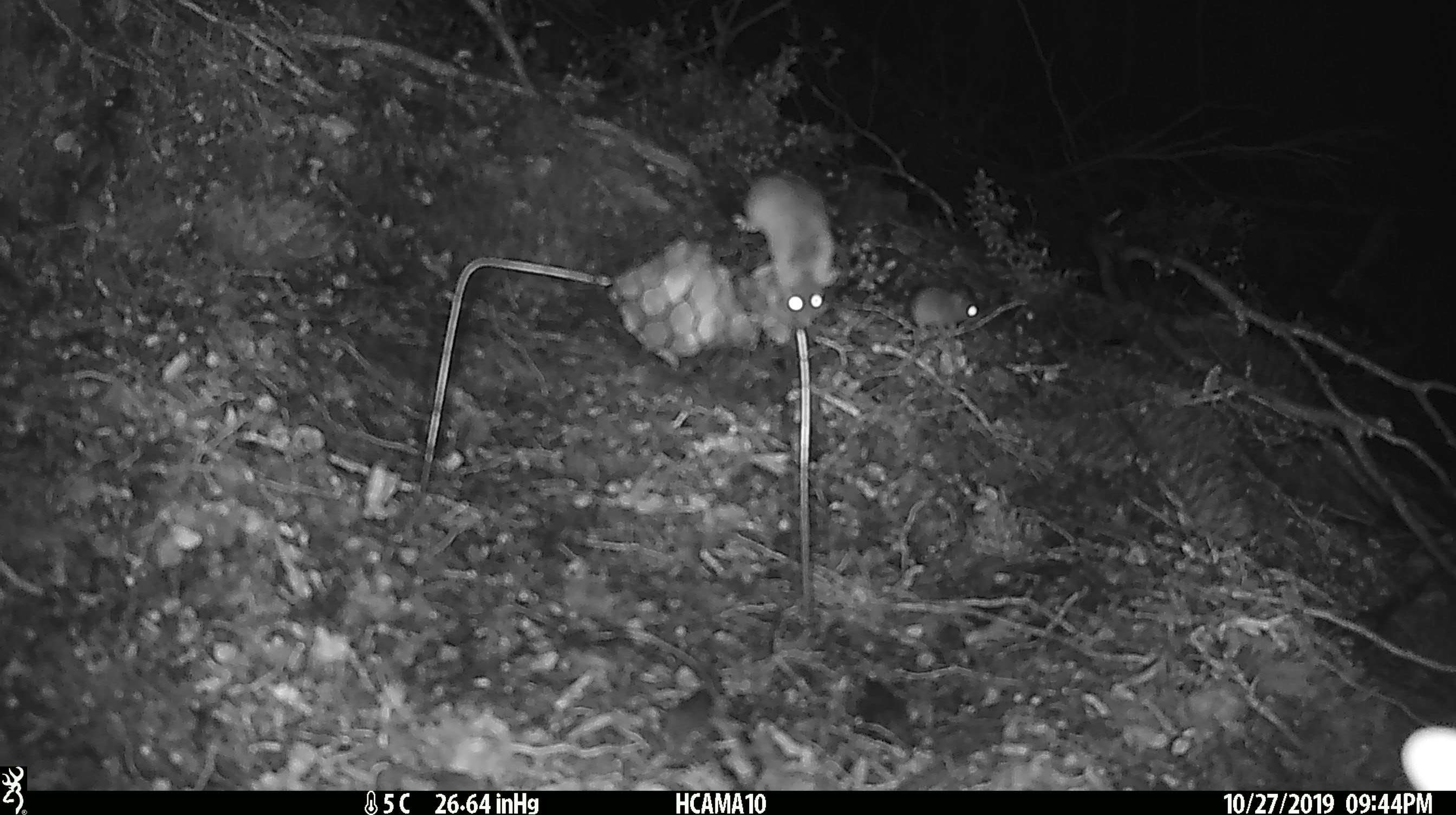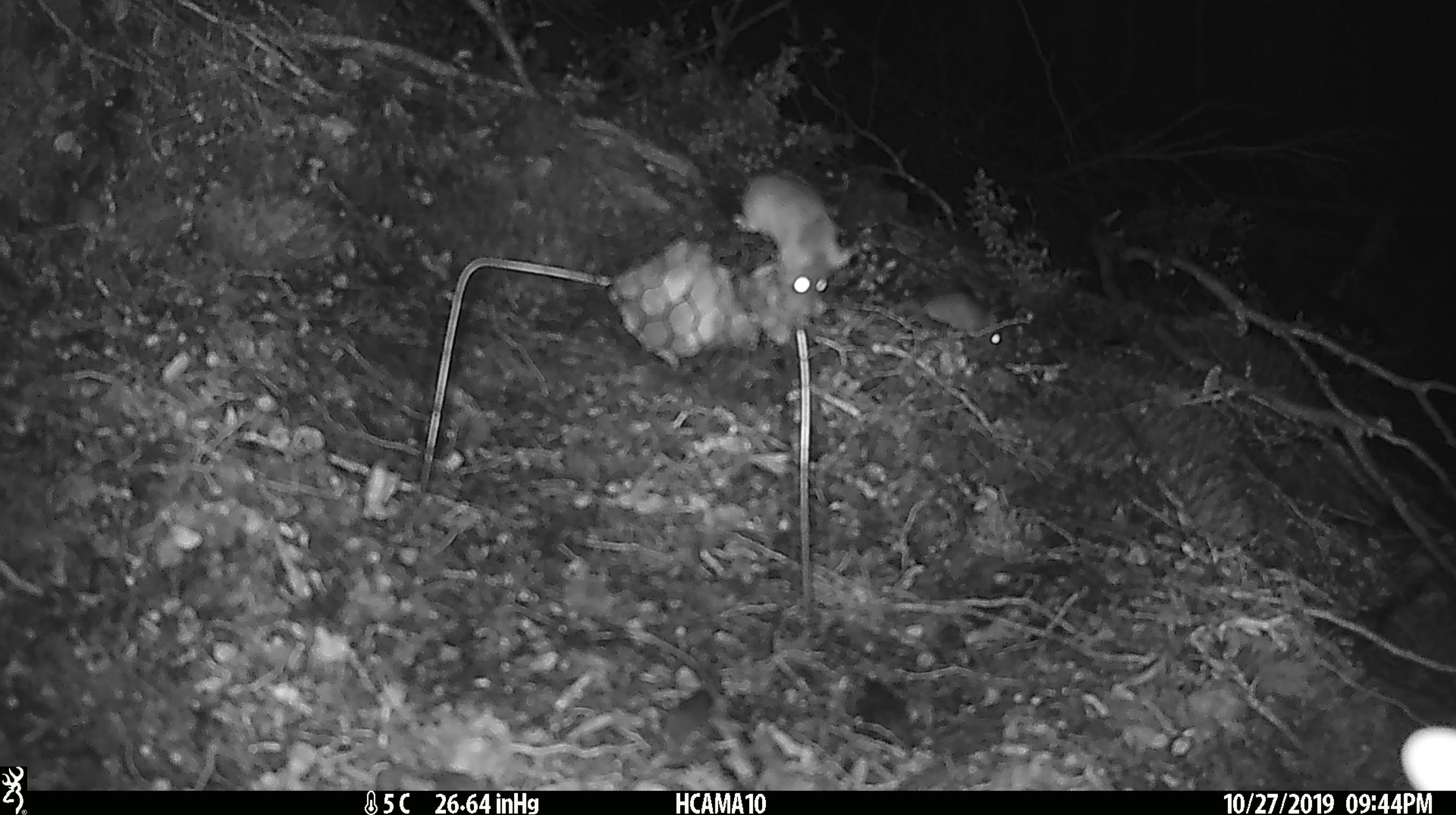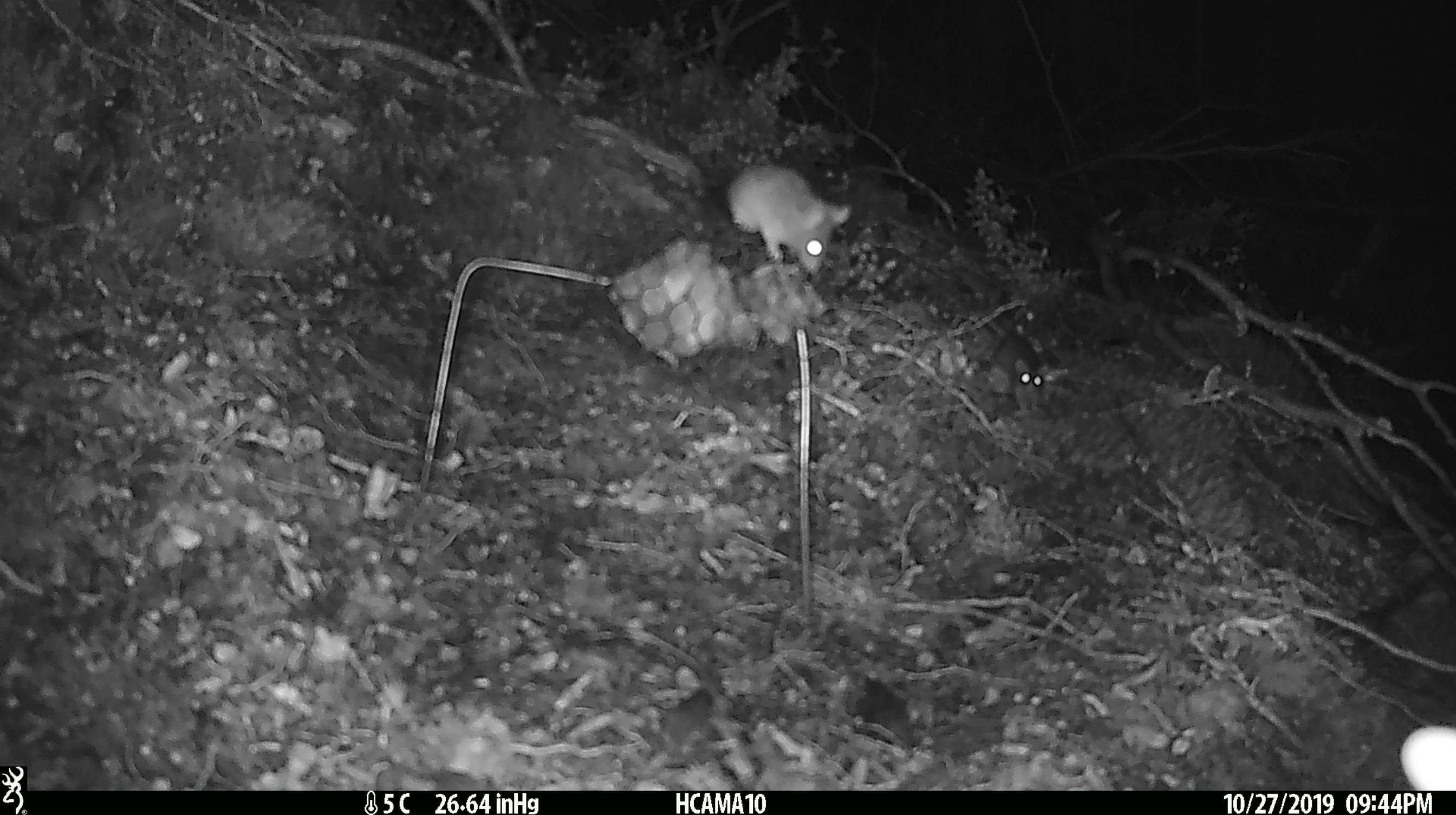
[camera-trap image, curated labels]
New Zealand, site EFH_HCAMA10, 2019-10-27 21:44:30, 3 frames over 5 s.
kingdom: Animalia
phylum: Chordata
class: Mammalia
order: Rodentia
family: Muridae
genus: Mus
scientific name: Mus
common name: mouse